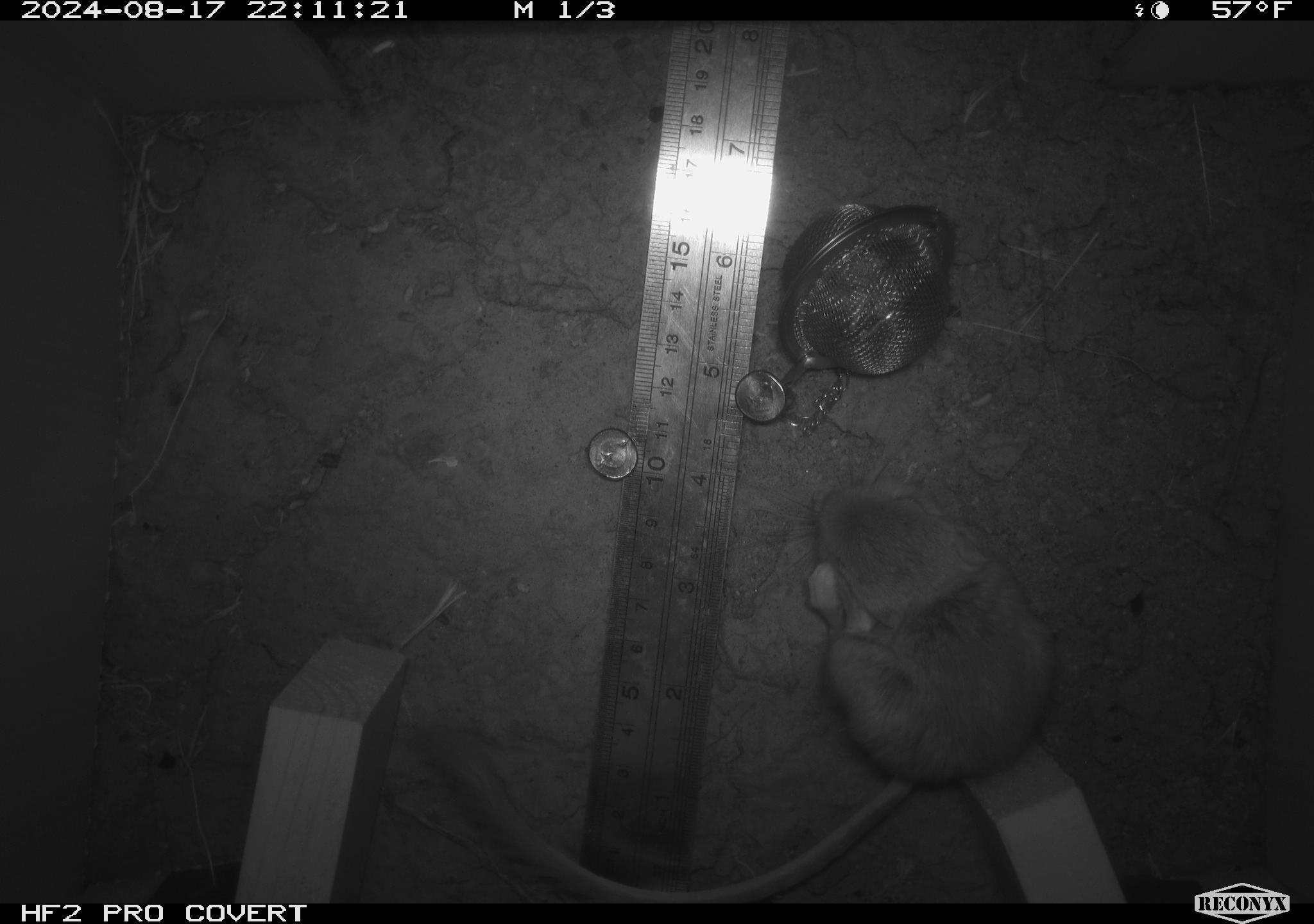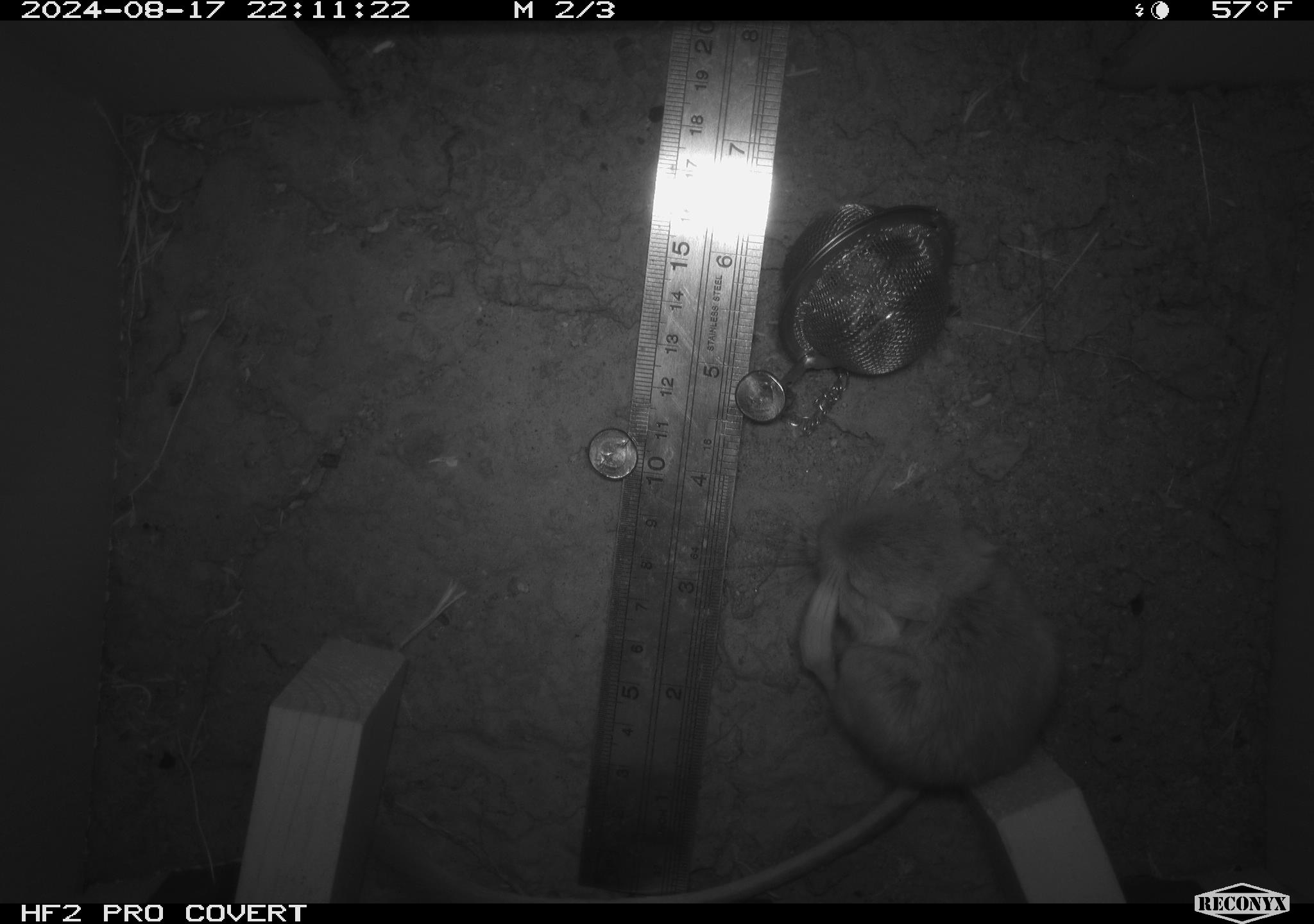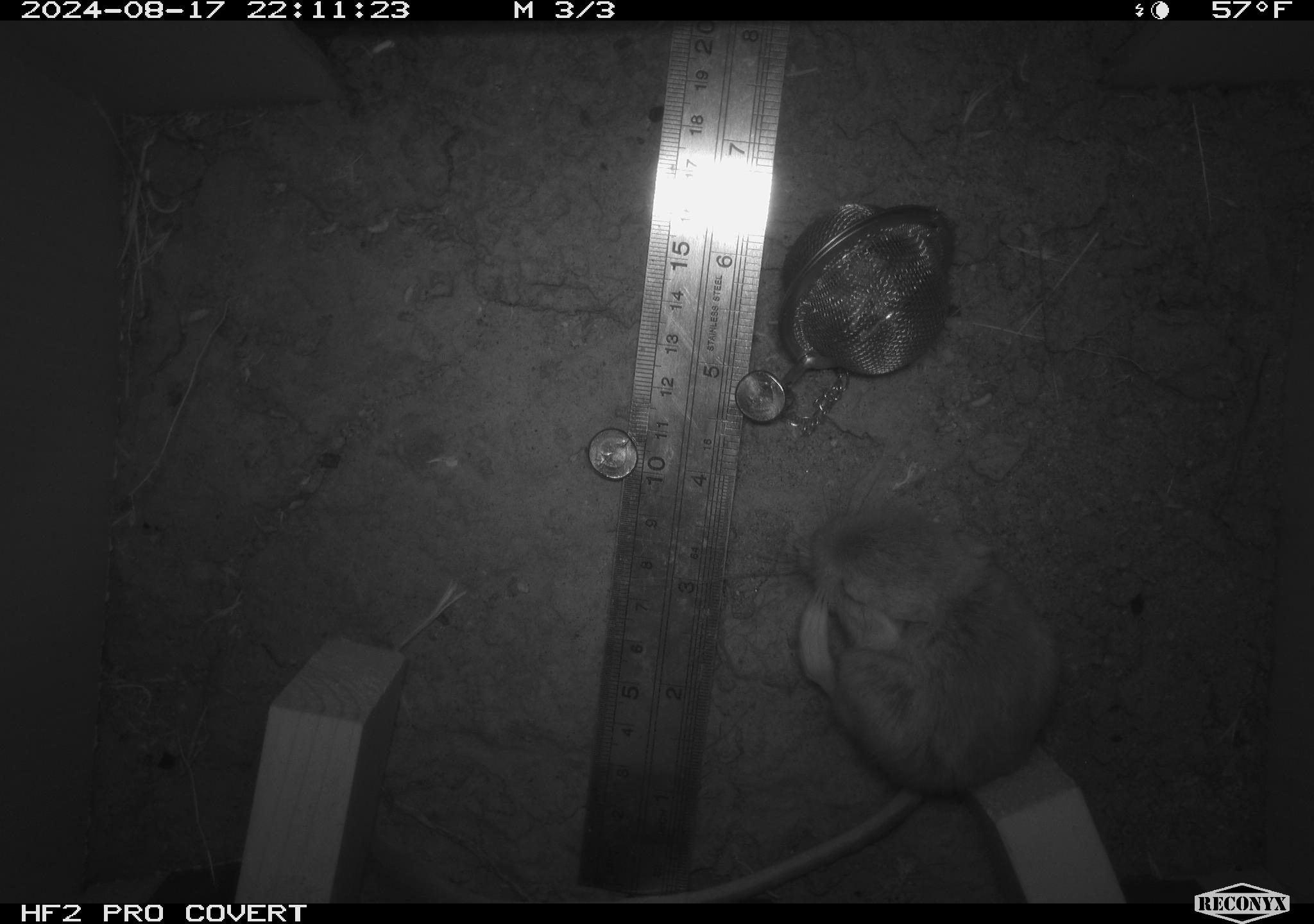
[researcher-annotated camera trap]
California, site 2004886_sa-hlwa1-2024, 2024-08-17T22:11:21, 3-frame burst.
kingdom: Animalia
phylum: Chordata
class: Mammalia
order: Rodentia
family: Heteromyidae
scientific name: Heteromyidae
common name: kangaroo rats and pocket mice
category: heteromyidae family